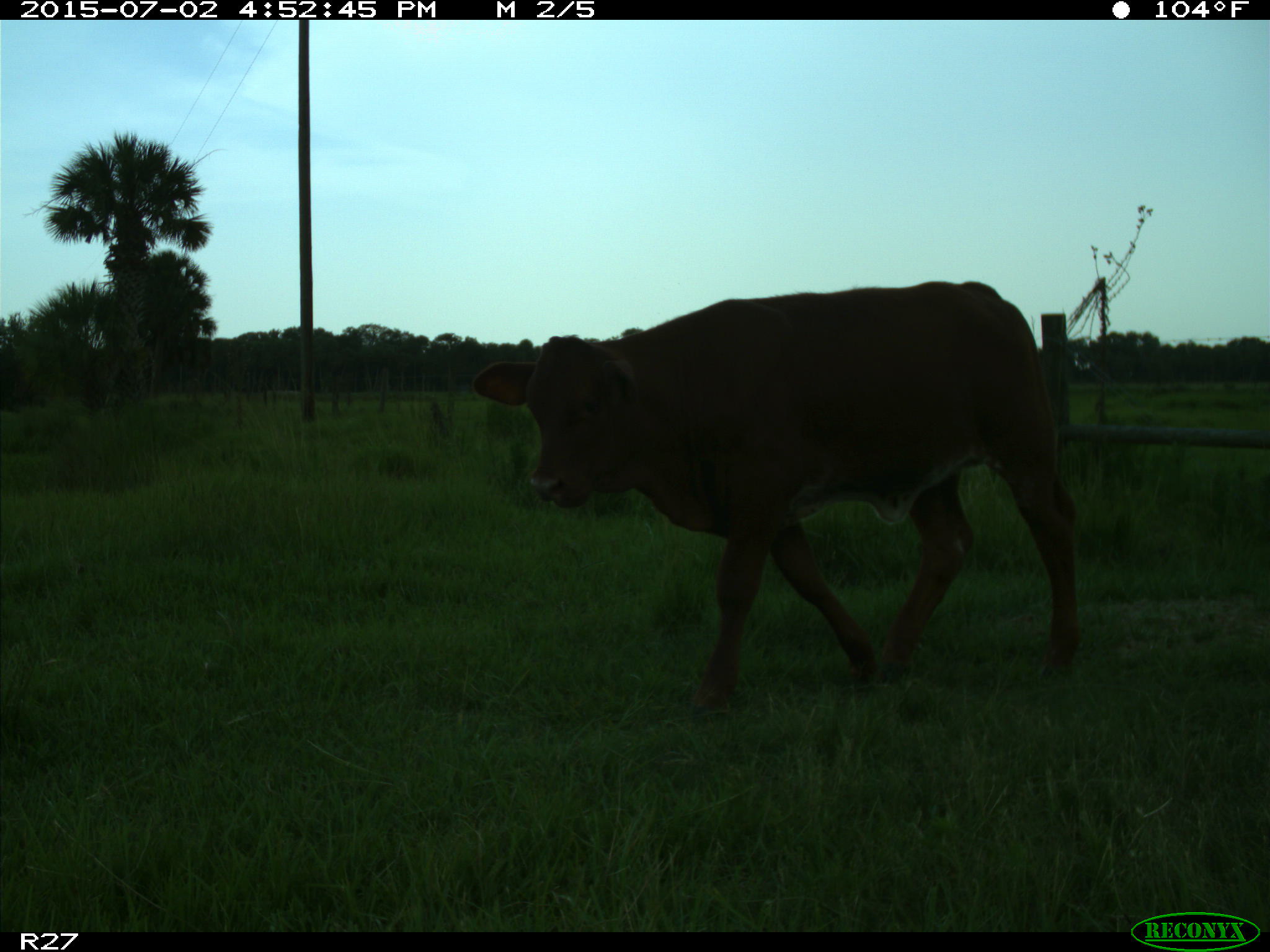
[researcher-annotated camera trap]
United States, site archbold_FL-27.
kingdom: Animalia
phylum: Chordata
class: Mammalia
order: Artiodactyla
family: Bovidae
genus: Bos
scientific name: Bos taurus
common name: domestic cow